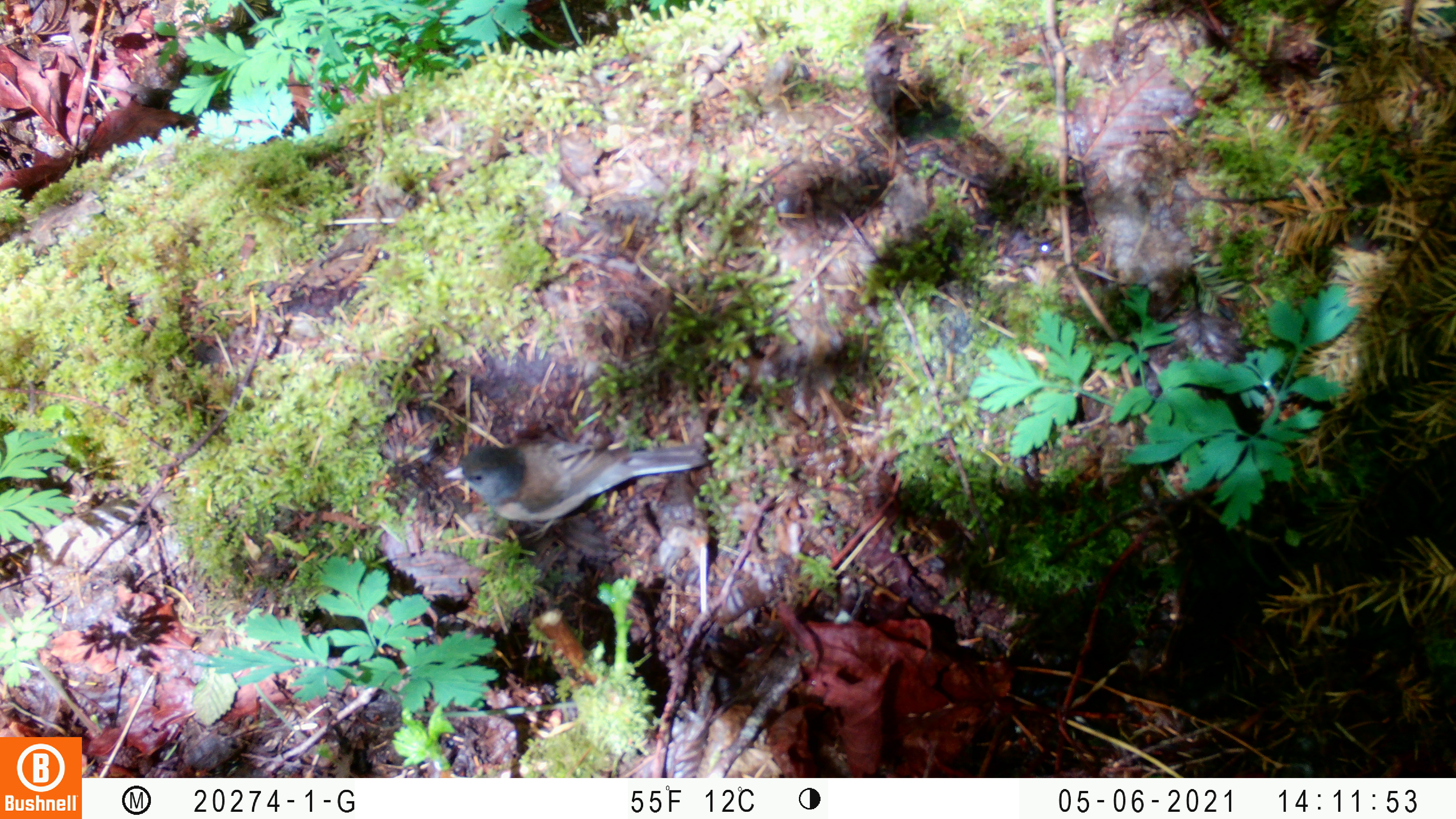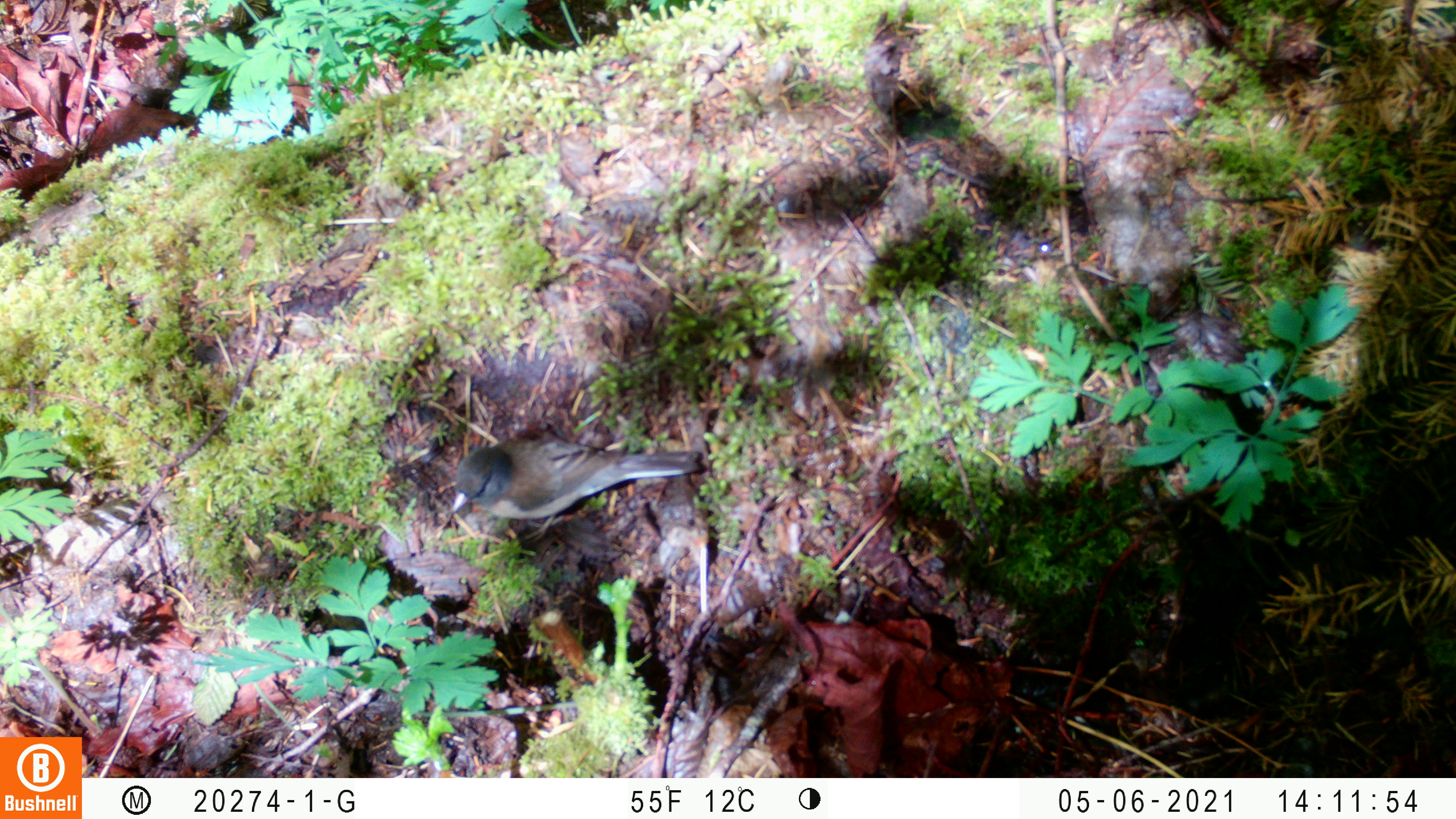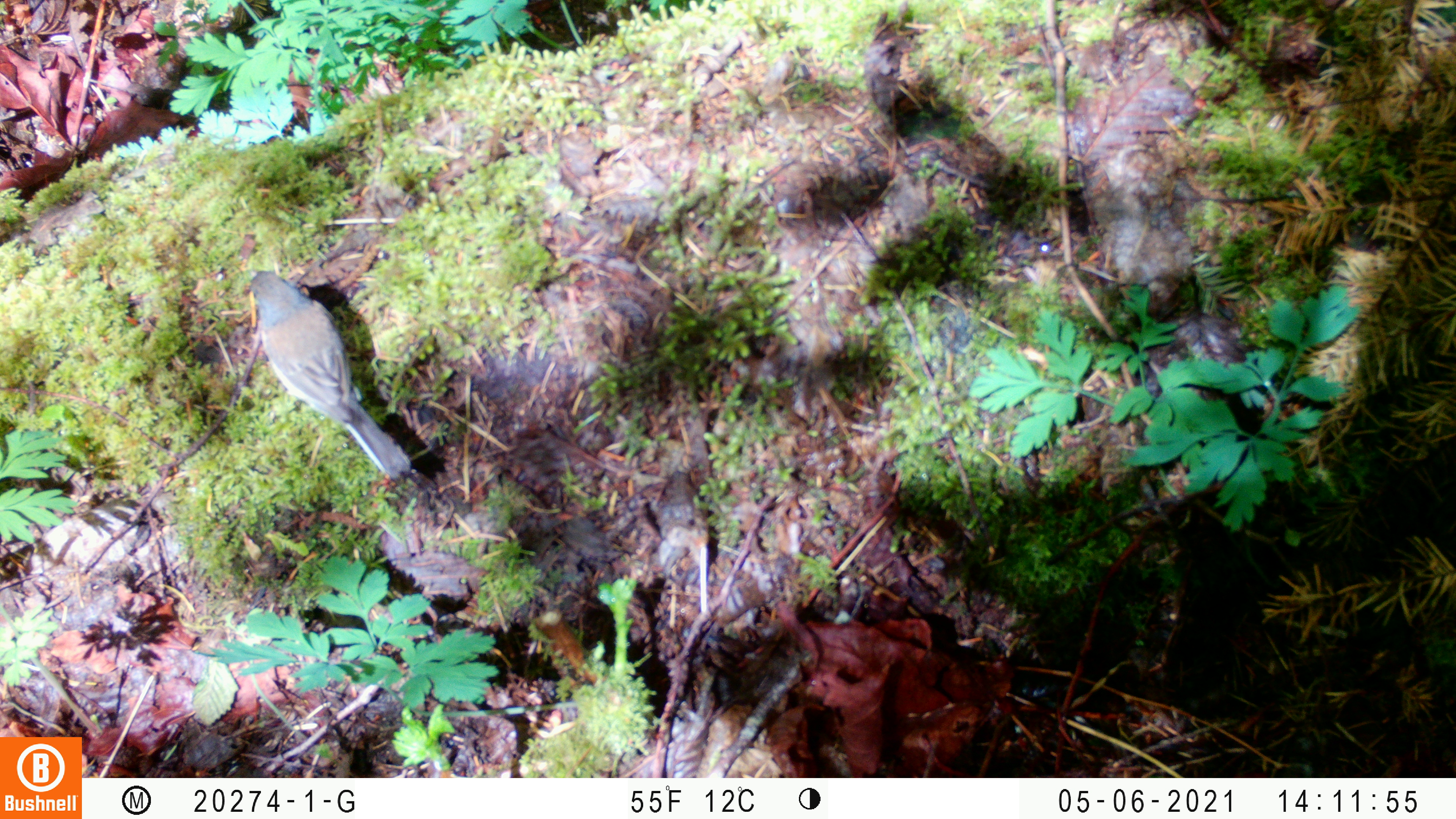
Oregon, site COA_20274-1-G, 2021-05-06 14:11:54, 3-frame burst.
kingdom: Animalia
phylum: Chordata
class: Aves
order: Passeriformes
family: Passerellidae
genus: Junco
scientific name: Junco hyemalis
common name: dark-eyed junco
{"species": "dark-eyed junco (Junco hyemalis)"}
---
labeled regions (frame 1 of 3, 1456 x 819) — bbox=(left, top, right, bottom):
dark-eyed junco: bbox=(442, 440, 712, 537)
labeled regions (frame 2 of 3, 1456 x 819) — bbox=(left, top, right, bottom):
dark-eyed junco: bbox=(442, 428, 704, 533)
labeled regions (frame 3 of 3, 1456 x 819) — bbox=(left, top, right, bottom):
dark-eyed junco: bbox=(241, 268, 416, 481)